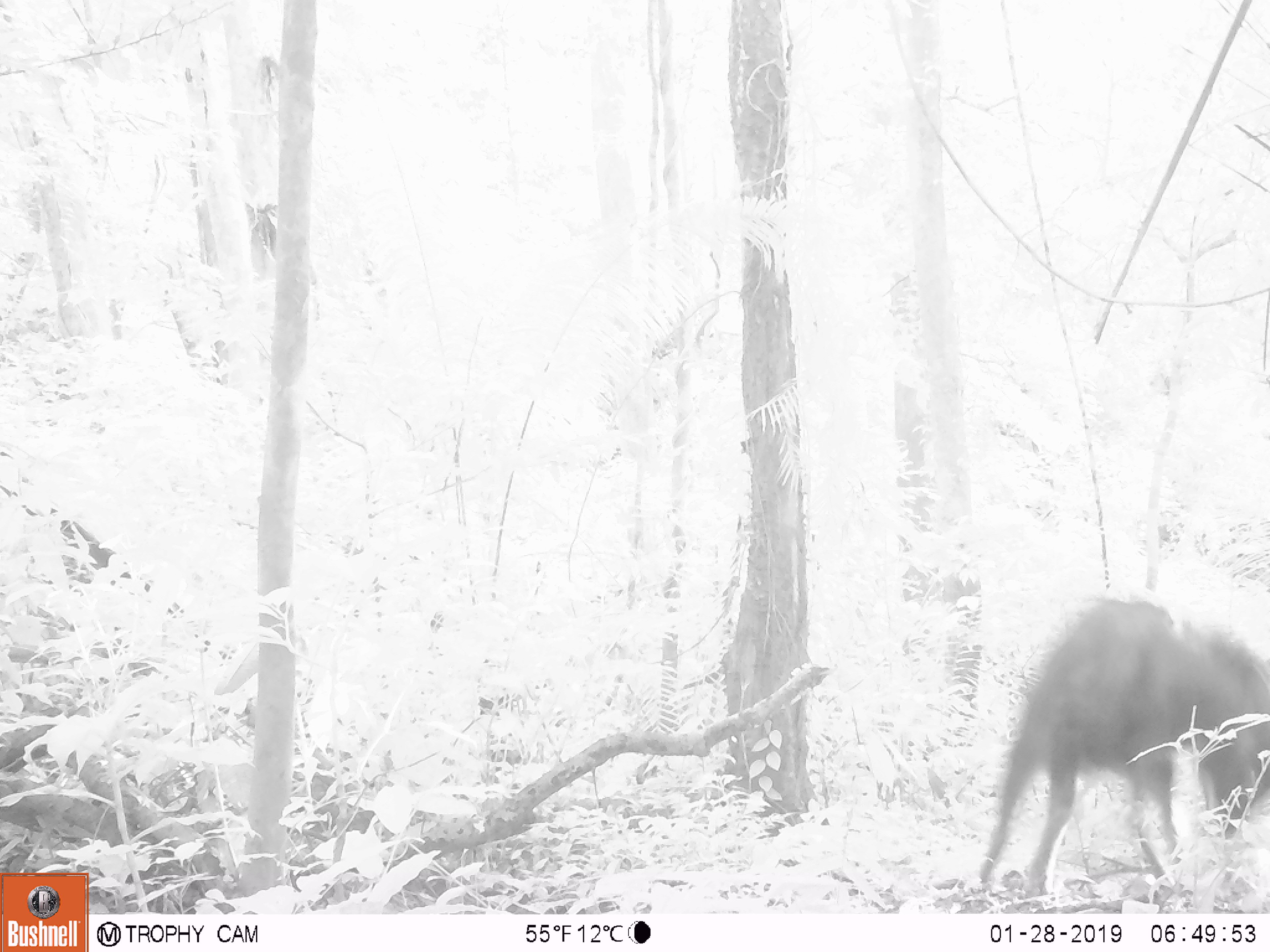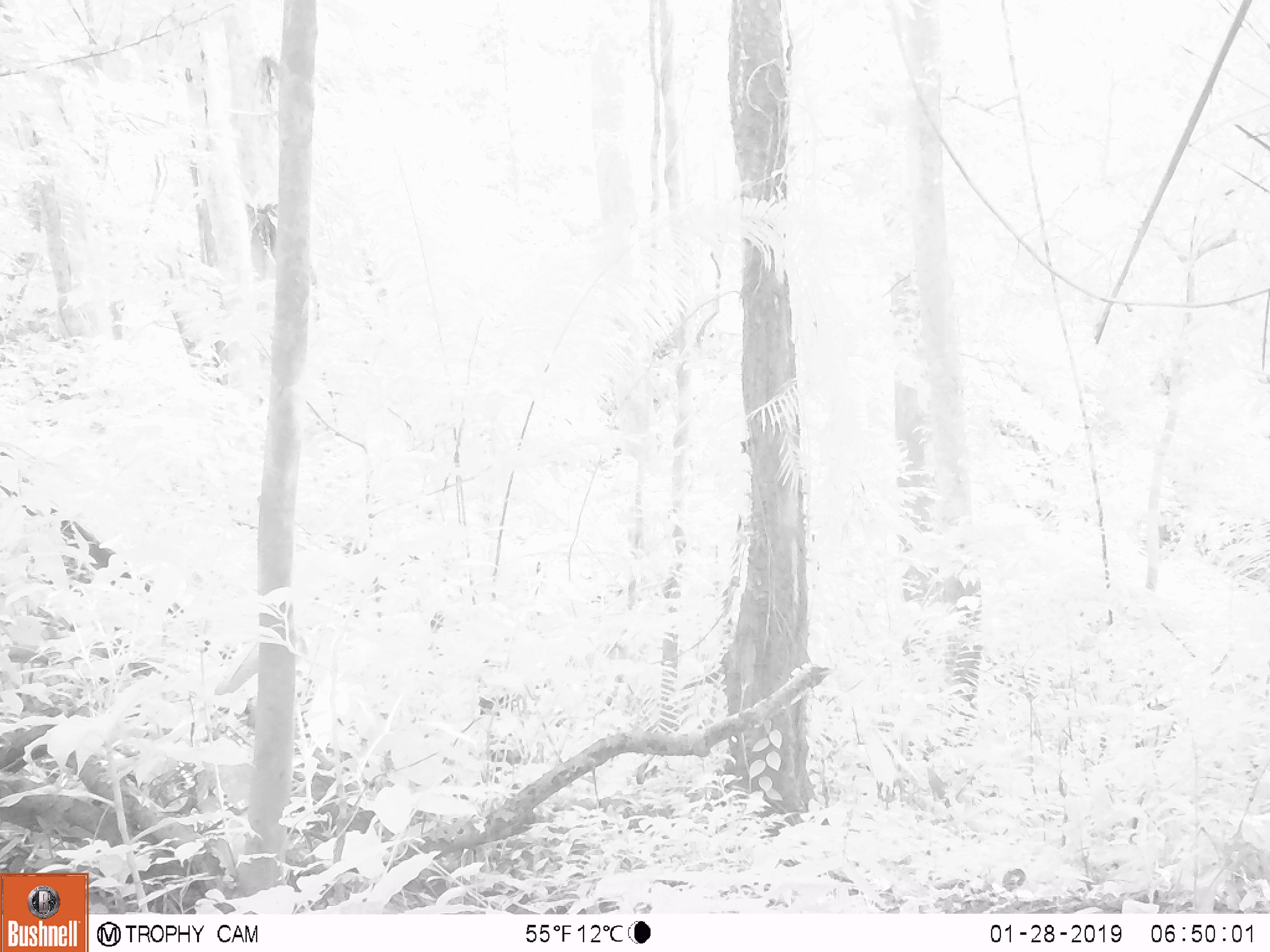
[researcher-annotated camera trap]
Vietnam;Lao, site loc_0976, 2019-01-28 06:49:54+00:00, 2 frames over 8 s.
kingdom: Animalia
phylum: Chordata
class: Mammalia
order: Artiodactyla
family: Bovidae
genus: Capricornis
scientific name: Capricornis sumatraensis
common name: chinese serow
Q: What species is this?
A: Chinese serow (Capricornis sumatraensis).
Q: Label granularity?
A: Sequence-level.